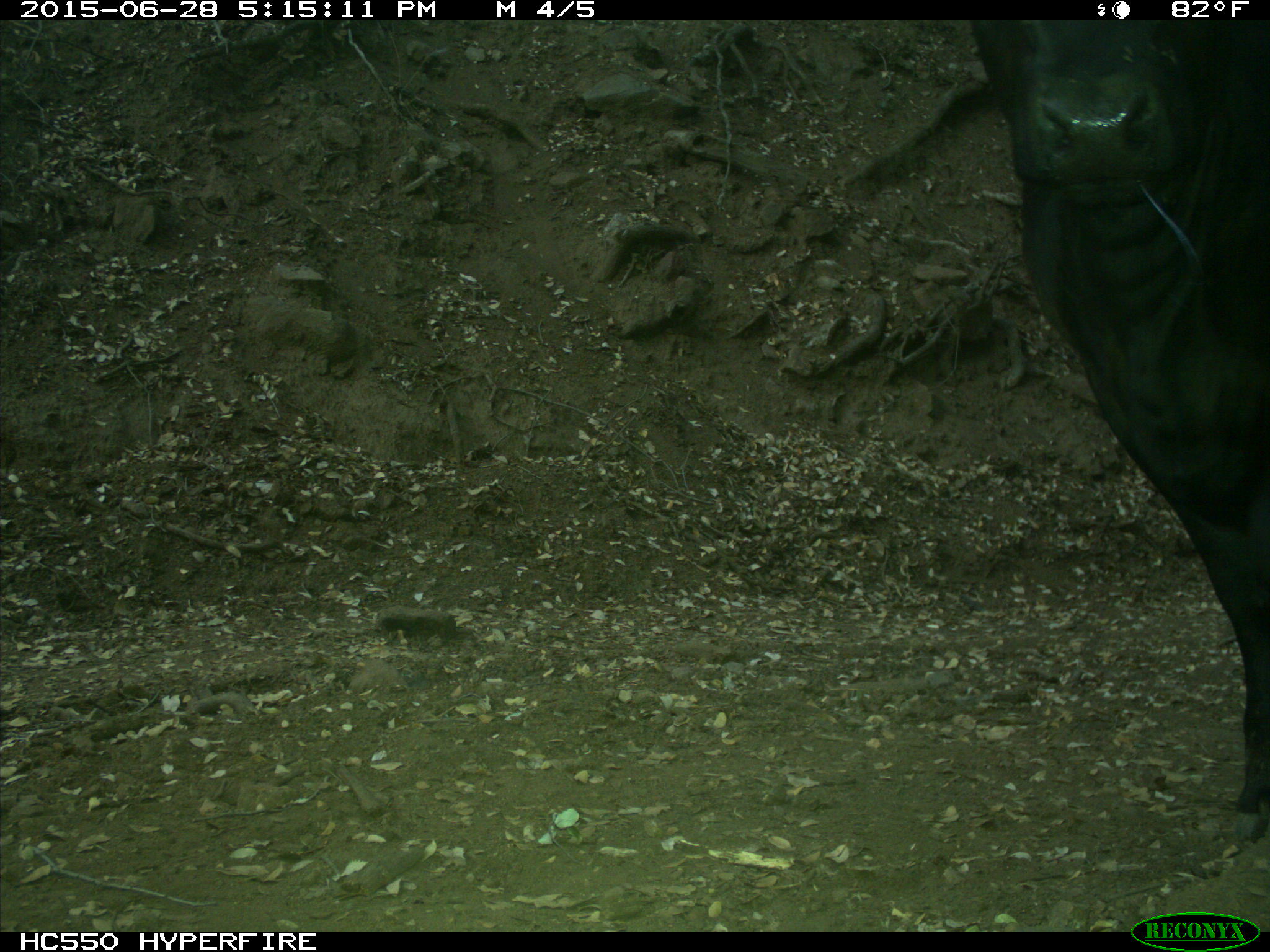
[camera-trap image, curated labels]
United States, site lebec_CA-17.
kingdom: Animalia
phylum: Chordata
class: Mammalia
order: Artiodactyla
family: Bovidae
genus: Bos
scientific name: Bos taurus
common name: domestic cow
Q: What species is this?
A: Bos taurus (domestic cow).